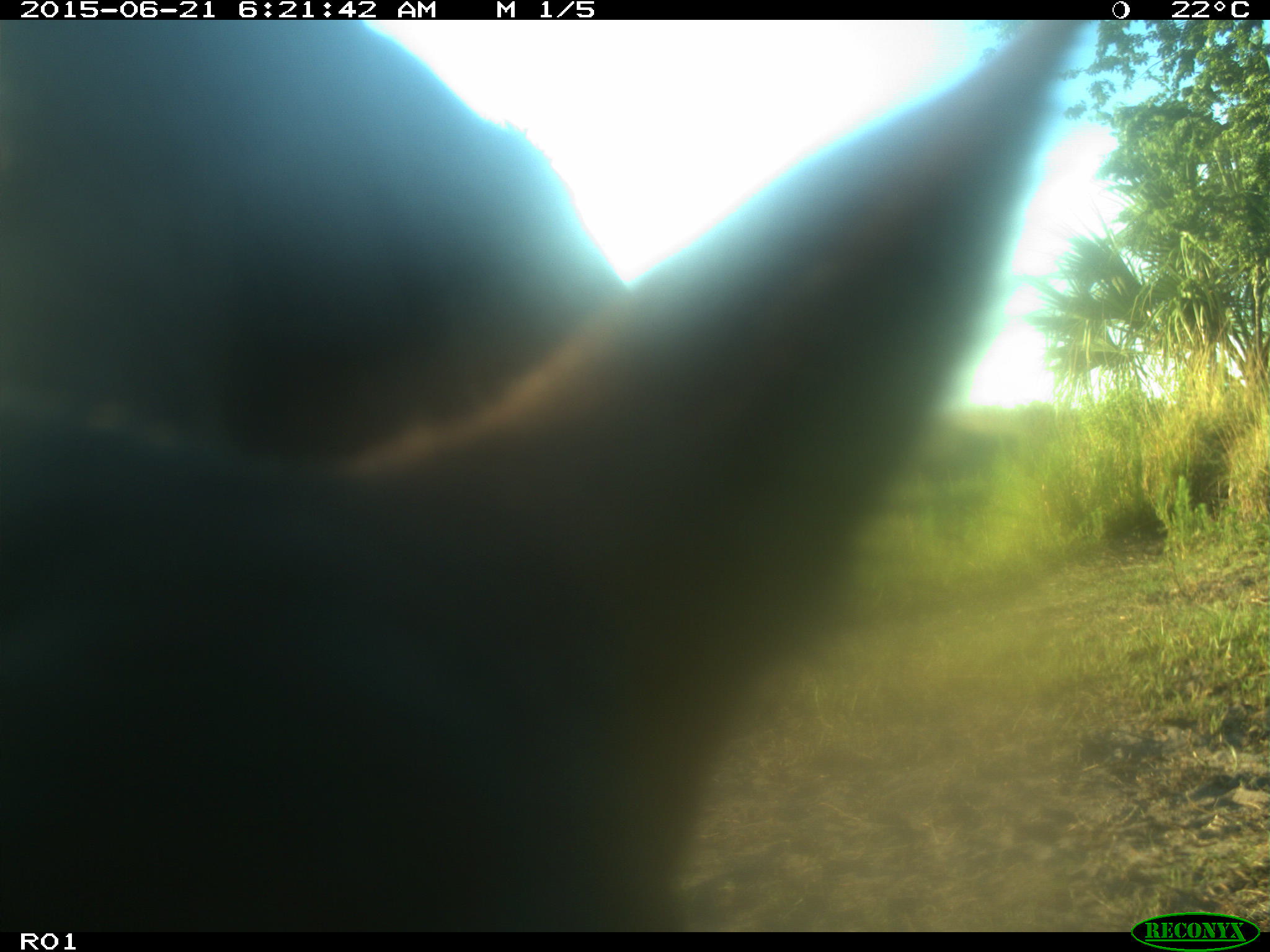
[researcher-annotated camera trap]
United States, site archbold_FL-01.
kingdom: Animalia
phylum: Chordata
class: Mammalia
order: Artiodactyla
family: Bovidae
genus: Bos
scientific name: Bos taurus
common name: domestic cow